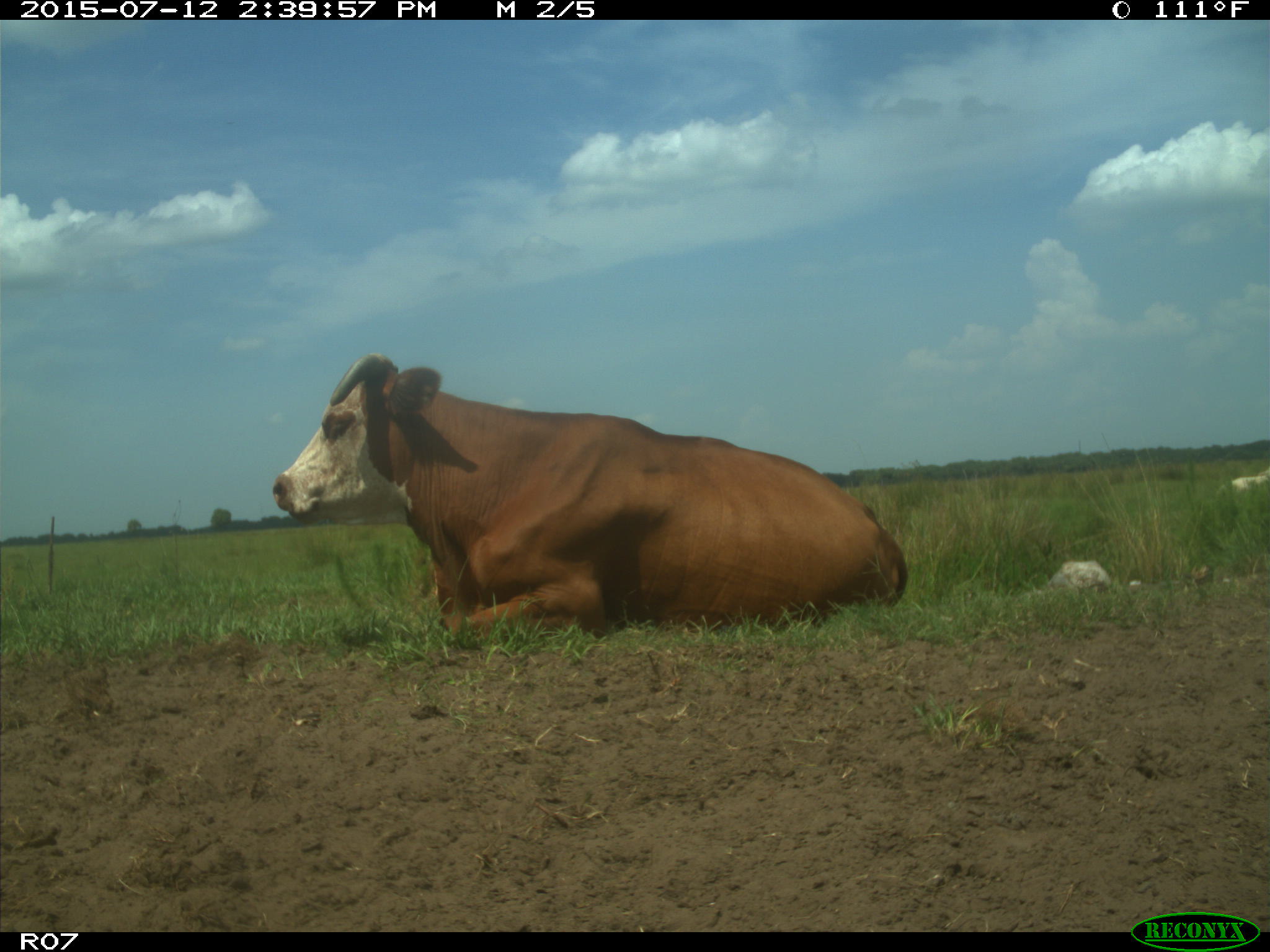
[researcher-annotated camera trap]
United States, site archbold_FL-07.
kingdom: Animalia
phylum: Chordata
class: Mammalia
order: Artiodactyla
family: Bovidae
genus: Bos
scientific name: Bos taurus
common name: domestic cow